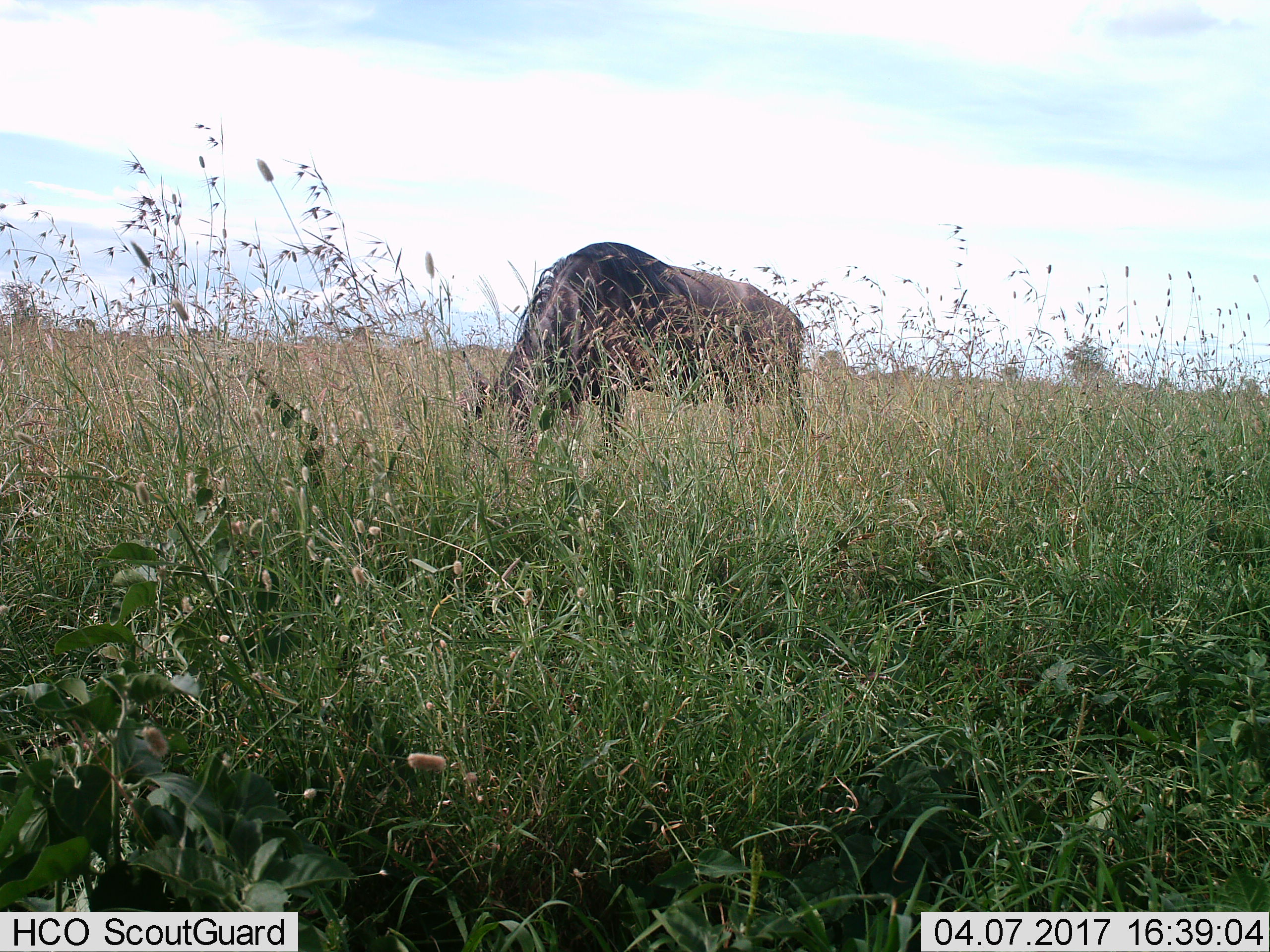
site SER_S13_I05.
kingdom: Animalia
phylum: Chordata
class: Mammalia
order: Artiodactyla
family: Bovidae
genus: Connochaetes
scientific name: Connochaetes taurinus taurinus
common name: blue wildebeest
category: wildebeestblue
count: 1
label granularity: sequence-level